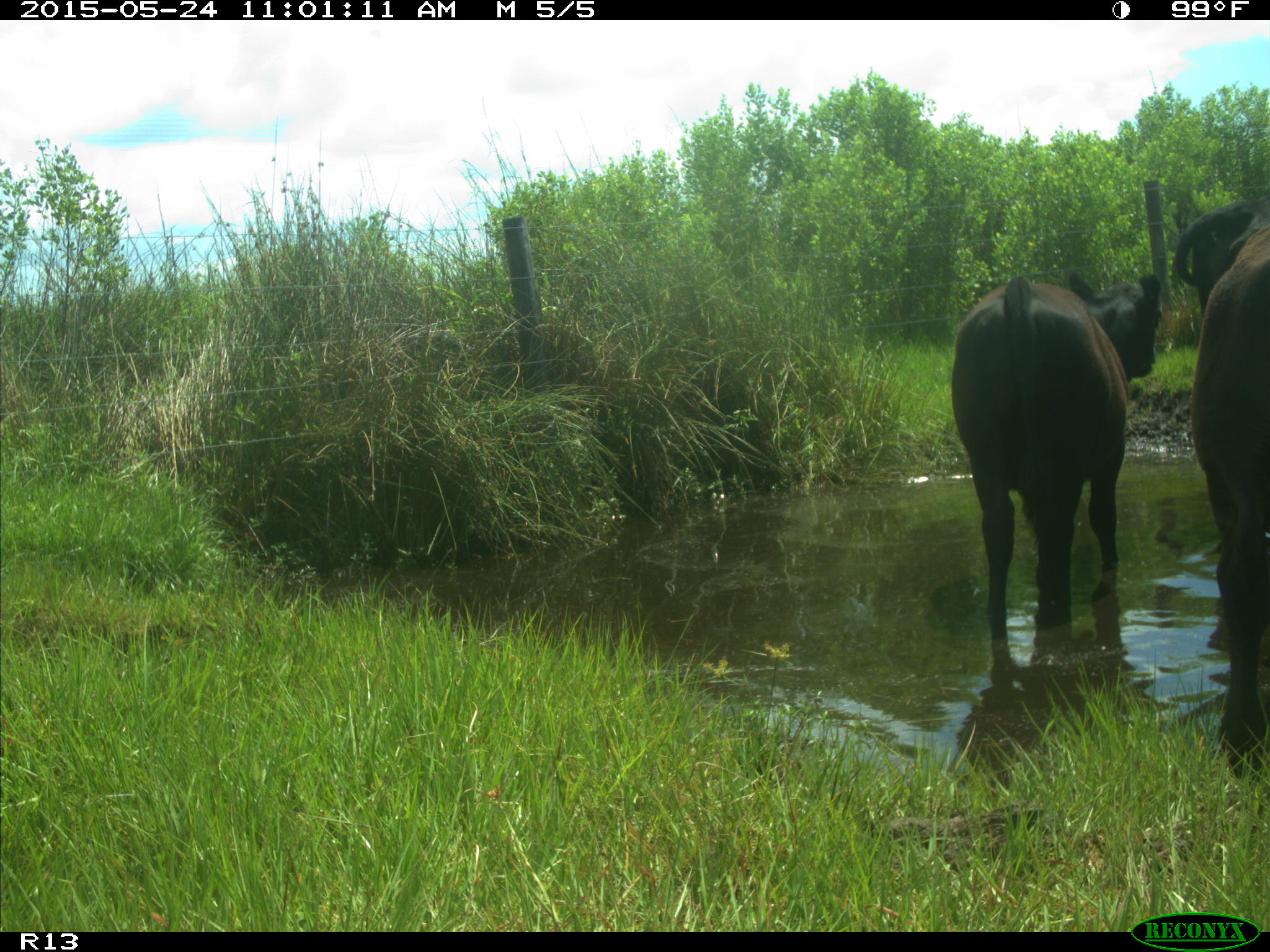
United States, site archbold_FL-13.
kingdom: Animalia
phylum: Chordata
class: Mammalia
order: Artiodactyla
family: Bovidae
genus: Bos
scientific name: Bos taurus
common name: domestic cow